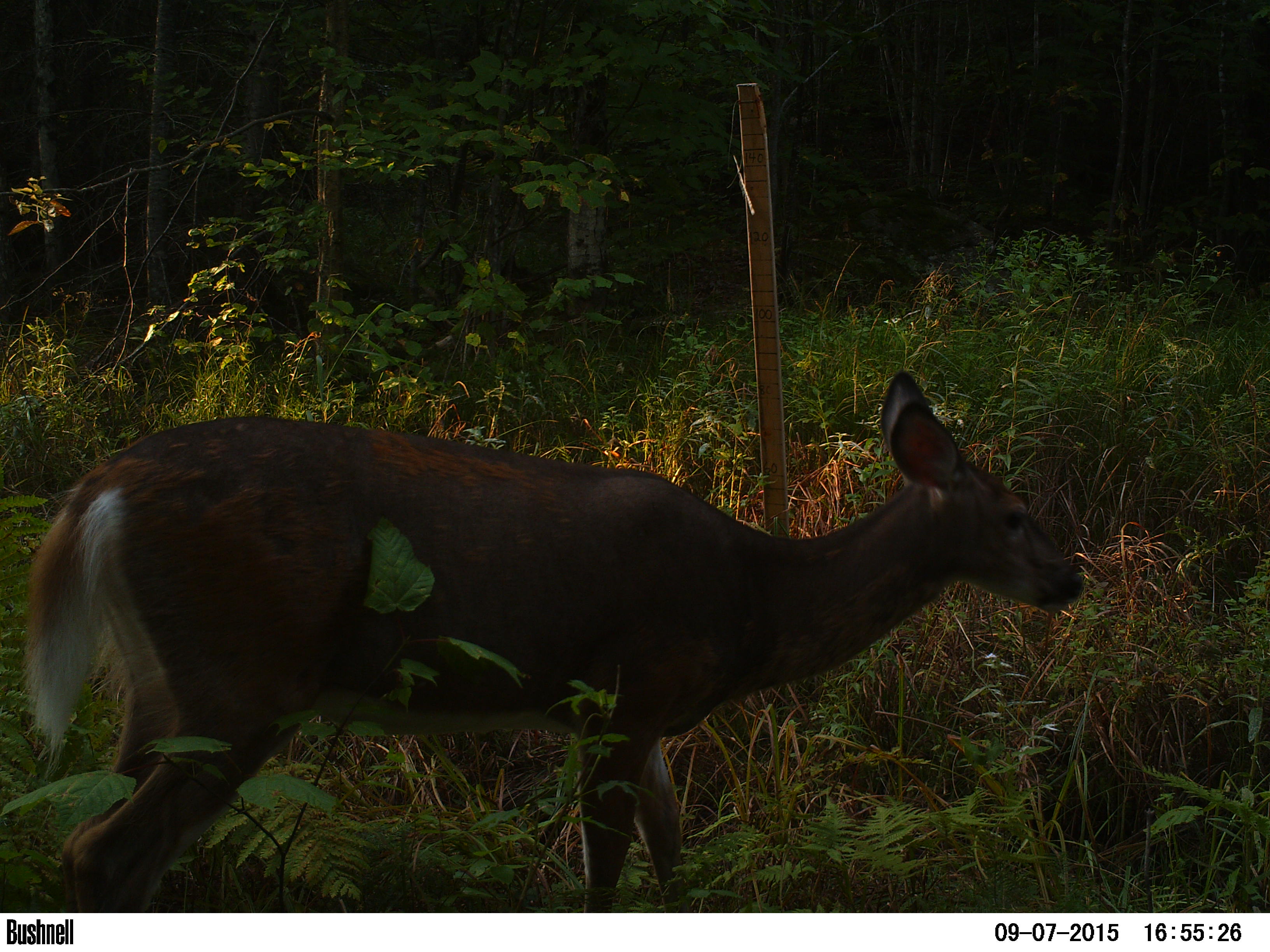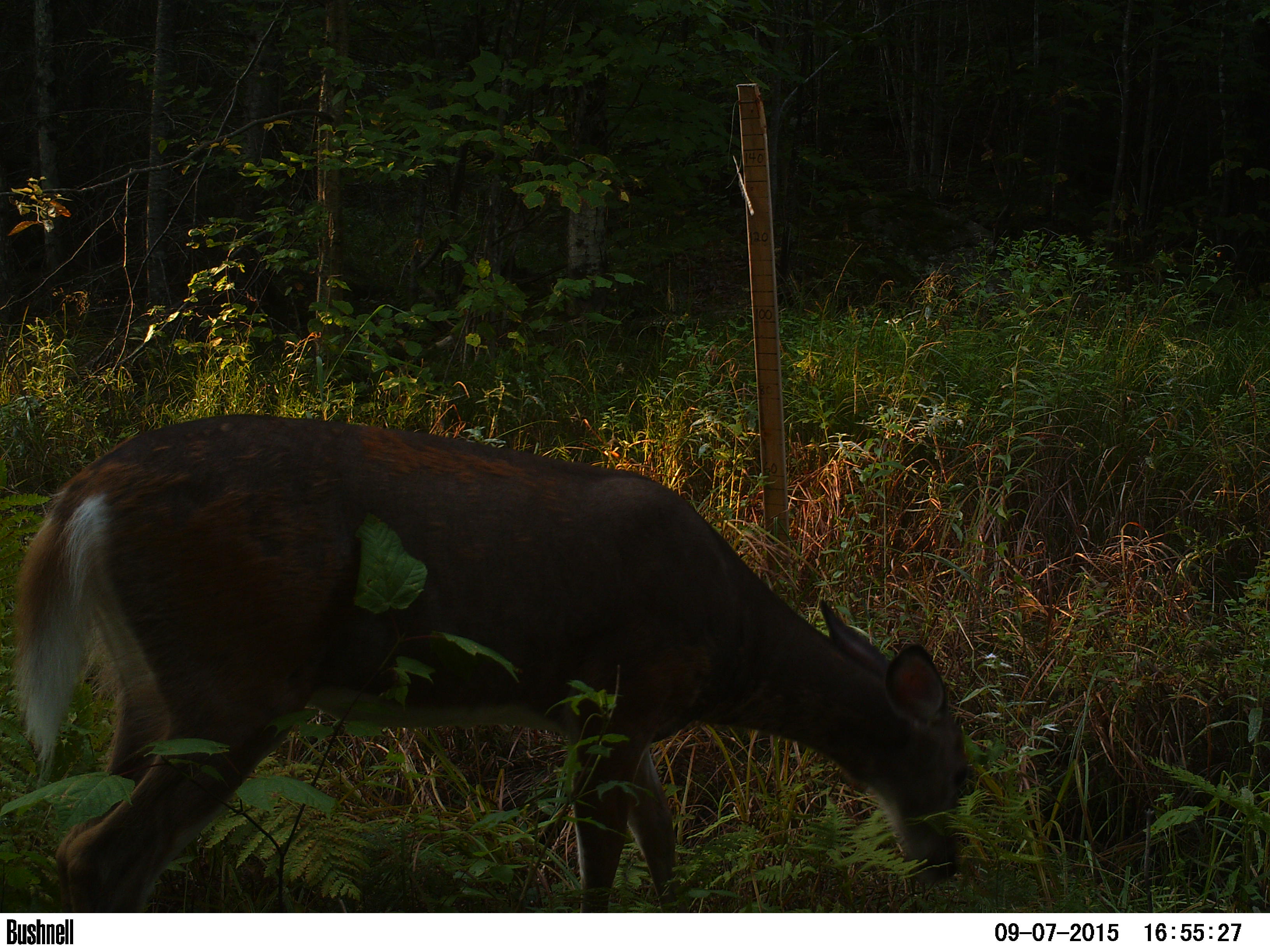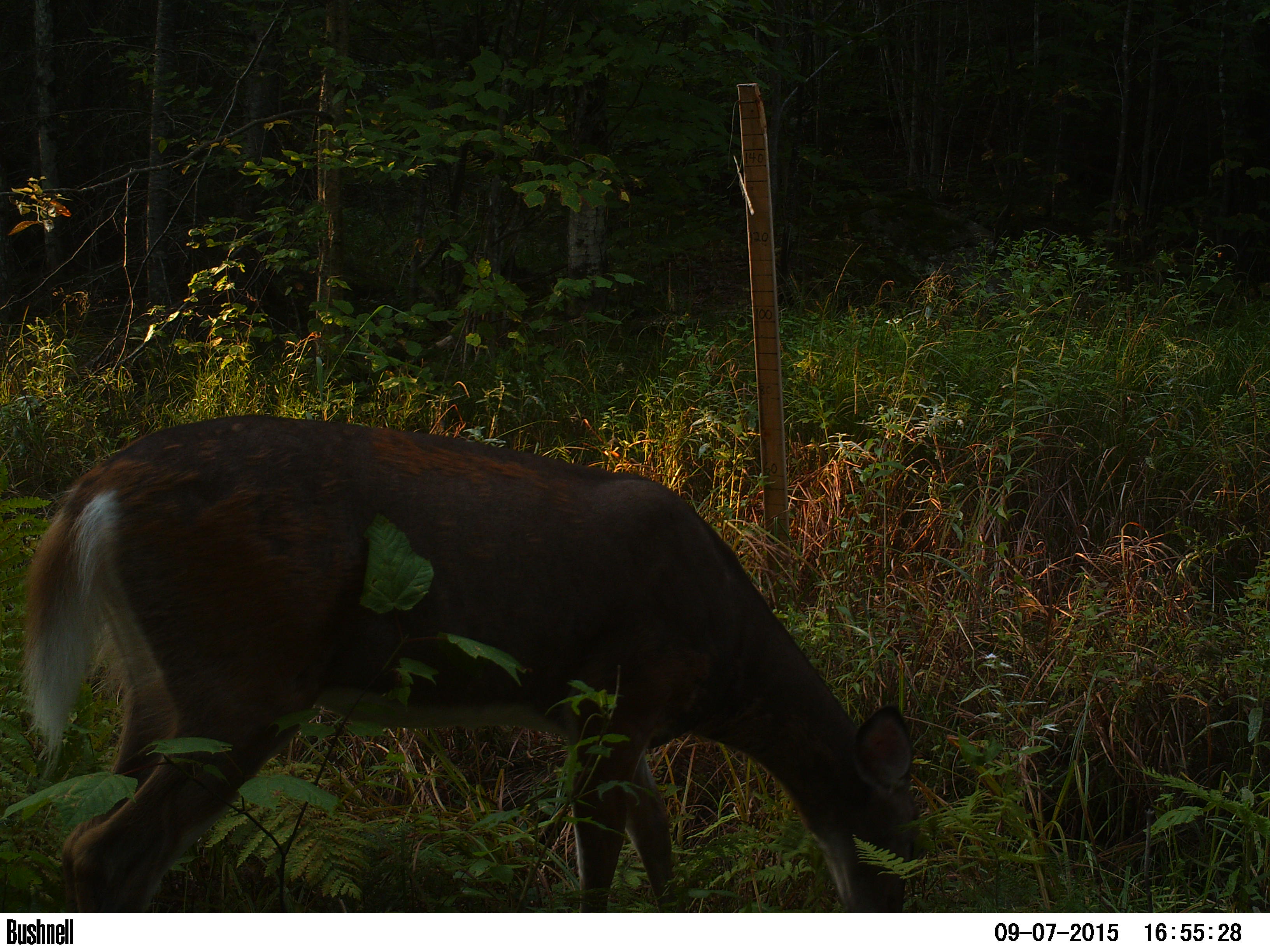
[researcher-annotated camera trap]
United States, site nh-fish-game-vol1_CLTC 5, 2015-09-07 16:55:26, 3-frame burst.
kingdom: Animalia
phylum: Chordata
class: Mammalia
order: Artiodactyla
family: Cervidae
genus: Odocoileus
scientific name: Odocoileus virginianus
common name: white-tailed deer